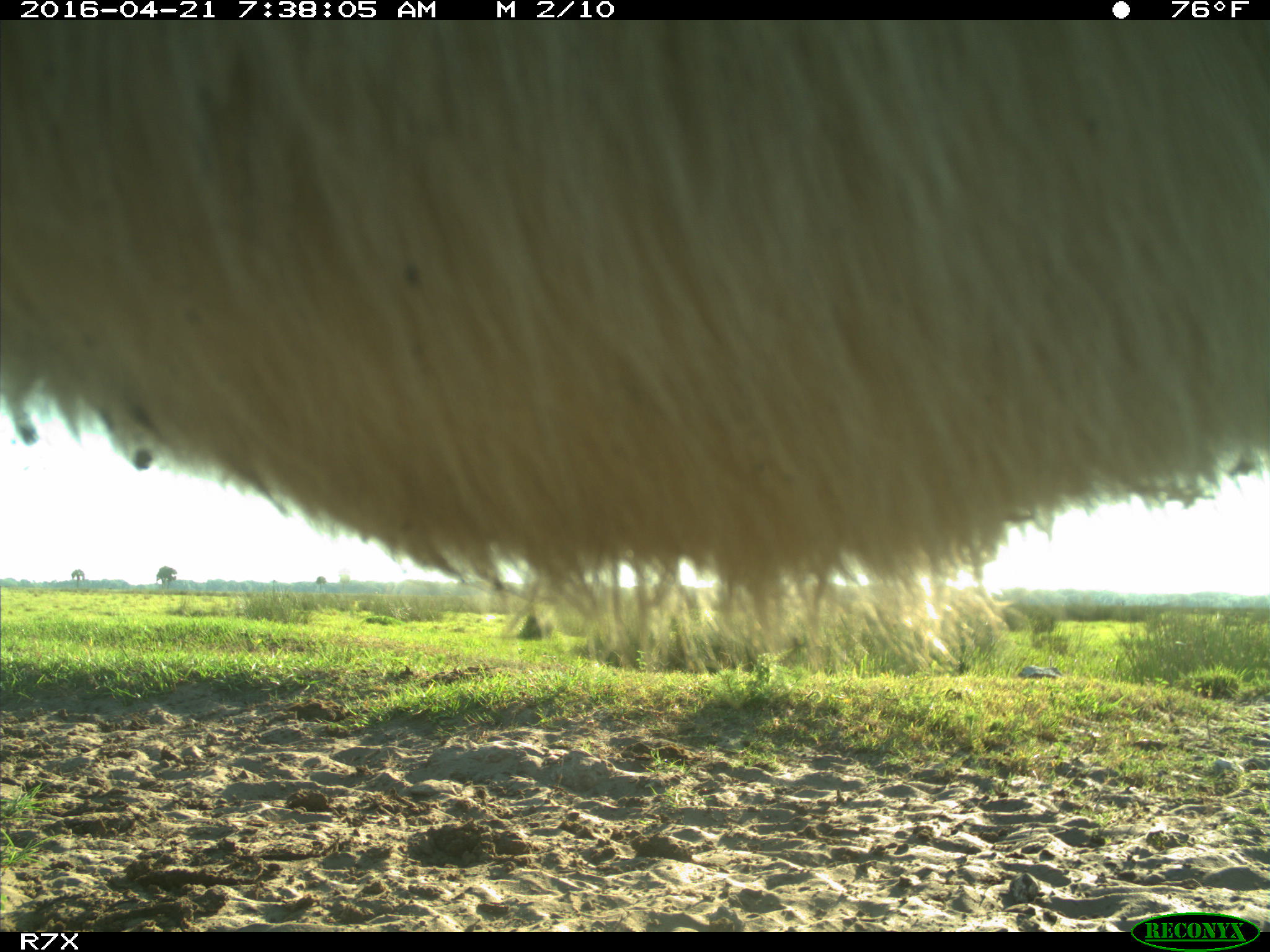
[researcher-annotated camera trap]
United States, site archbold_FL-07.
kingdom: Animalia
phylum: Chordata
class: Mammalia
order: Artiodactyla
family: Bovidae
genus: Bos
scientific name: Bos taurus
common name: domestic cow